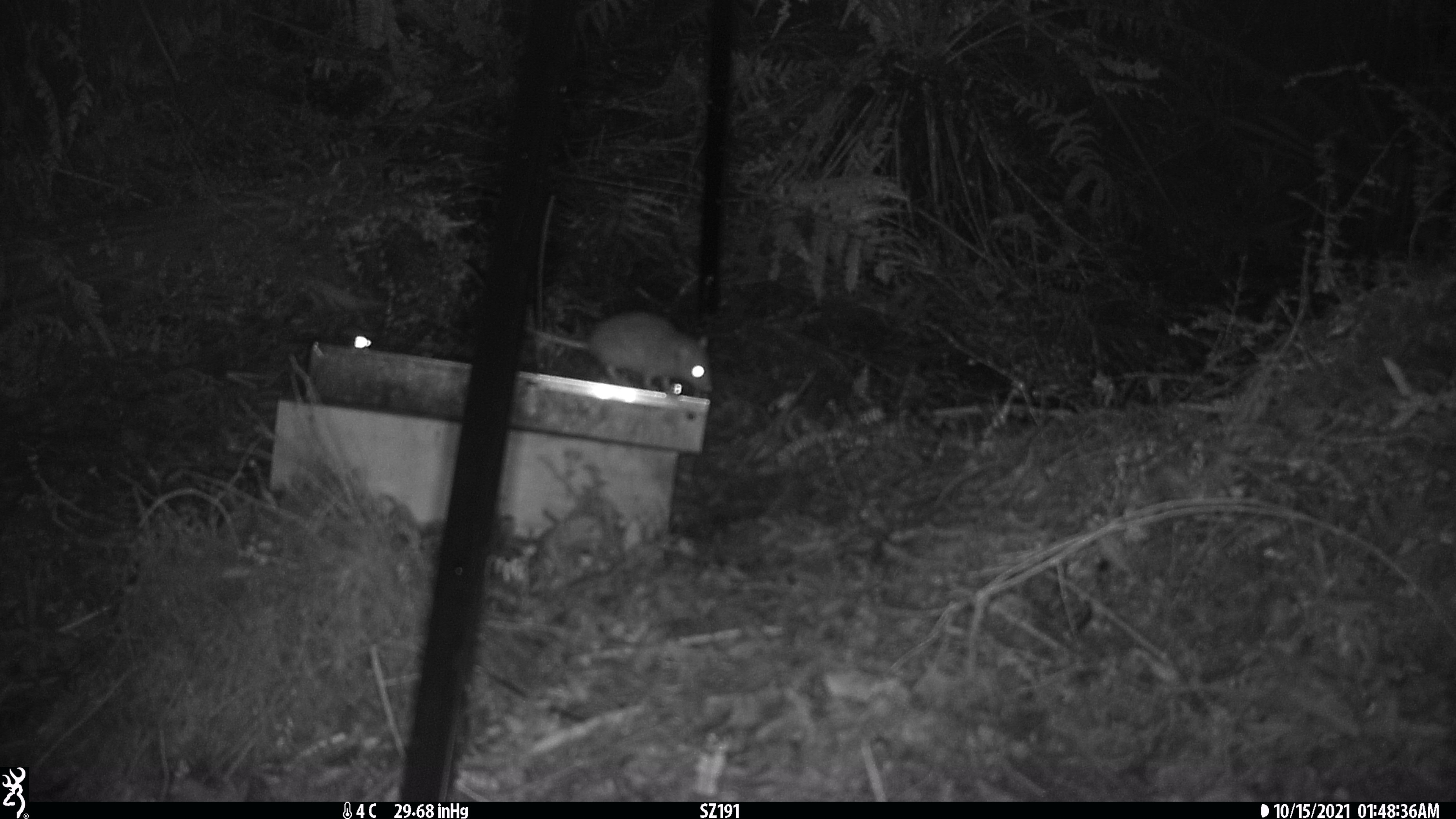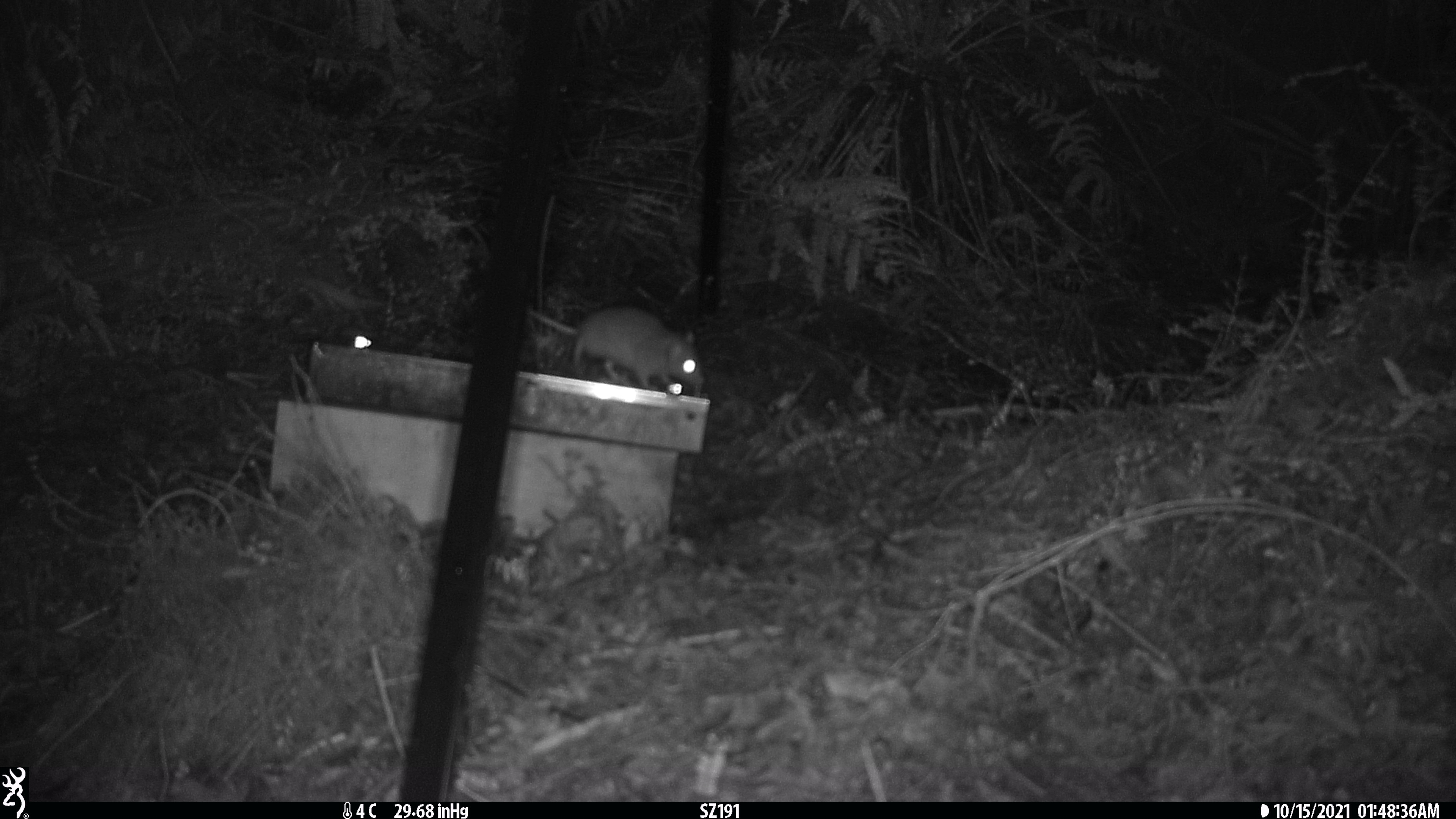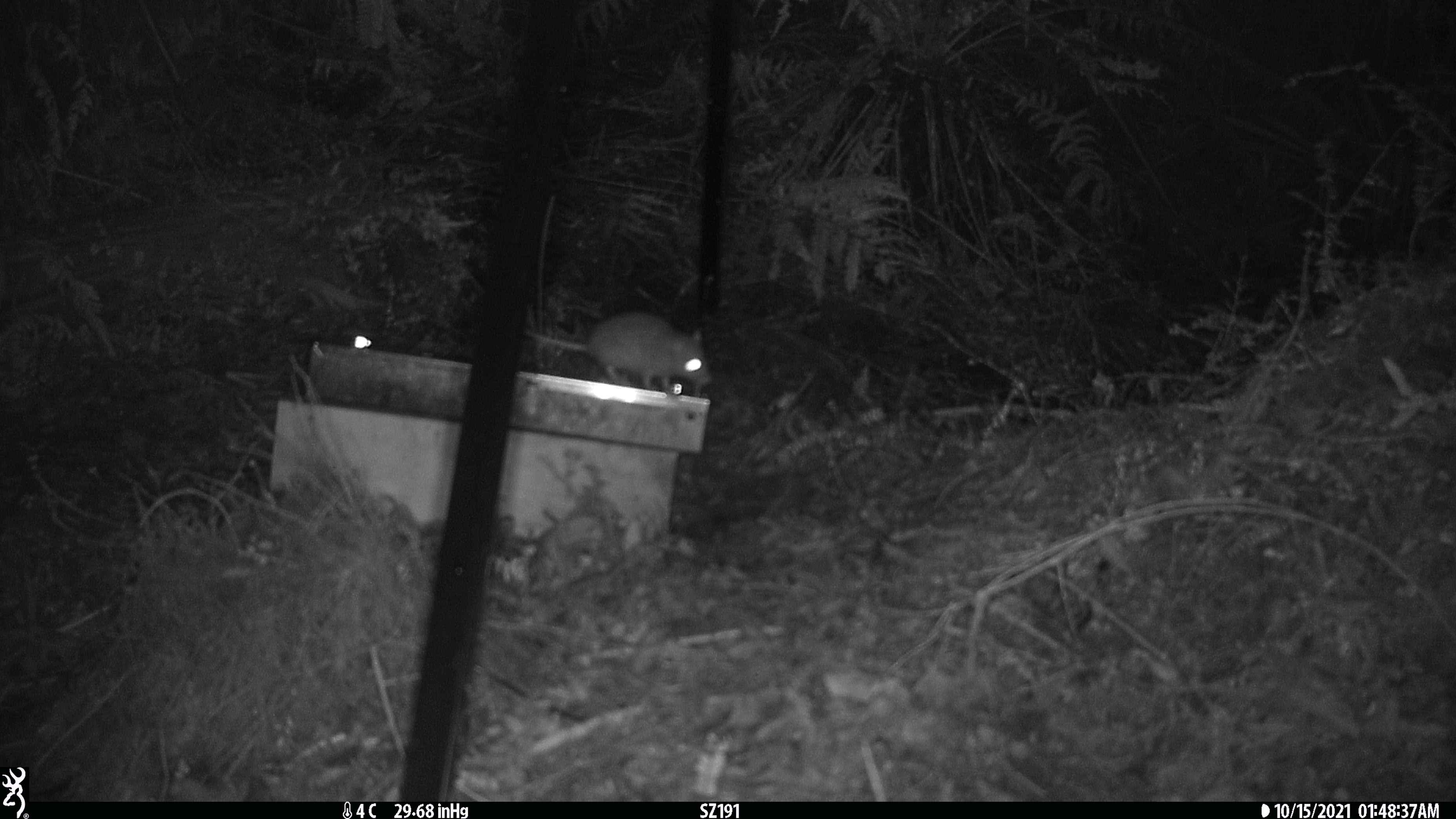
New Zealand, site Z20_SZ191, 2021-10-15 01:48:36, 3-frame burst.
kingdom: Animalia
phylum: Chordata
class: Mammalia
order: Rodentia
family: Muridae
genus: Rattus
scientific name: Rattus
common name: rat